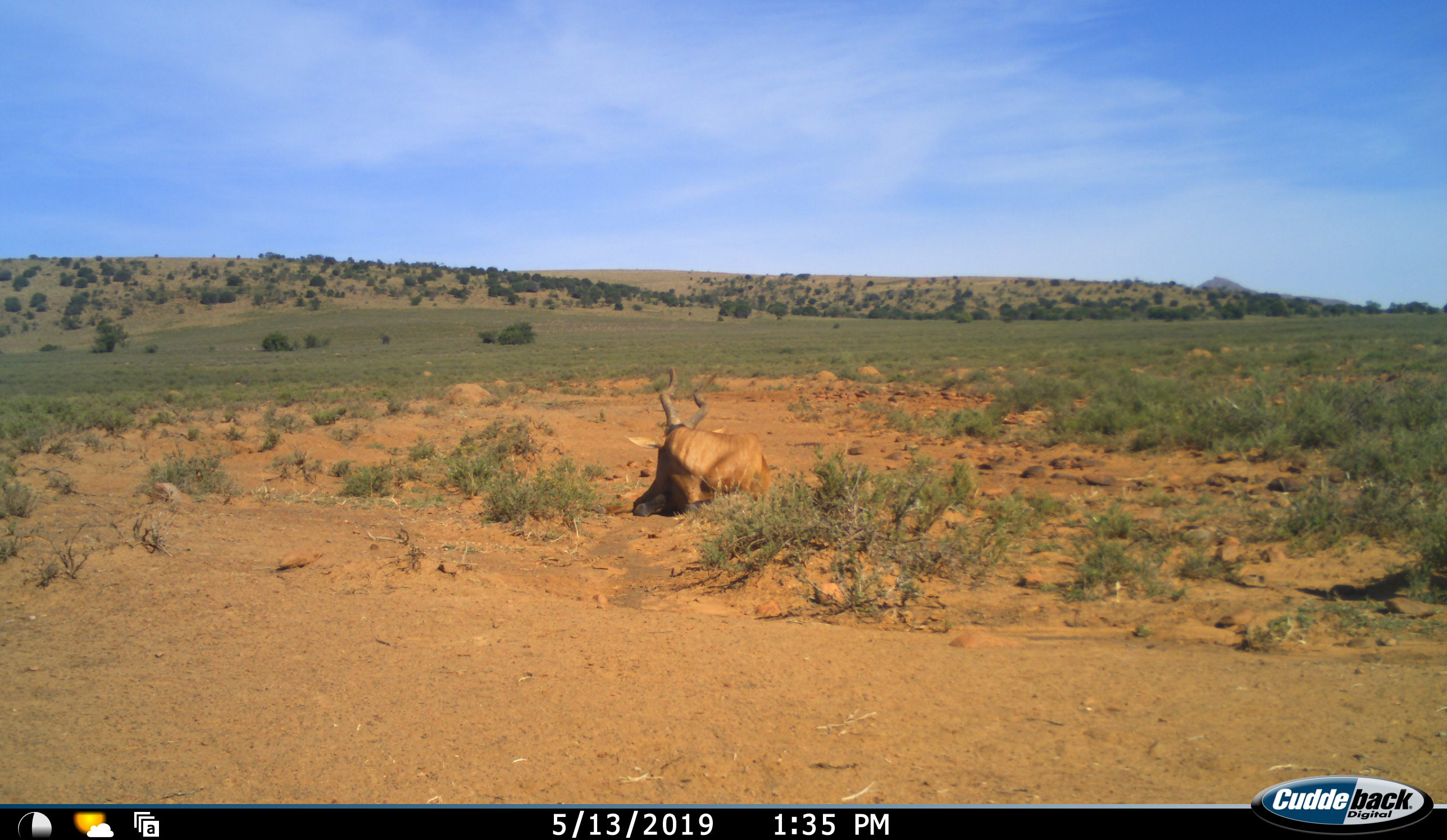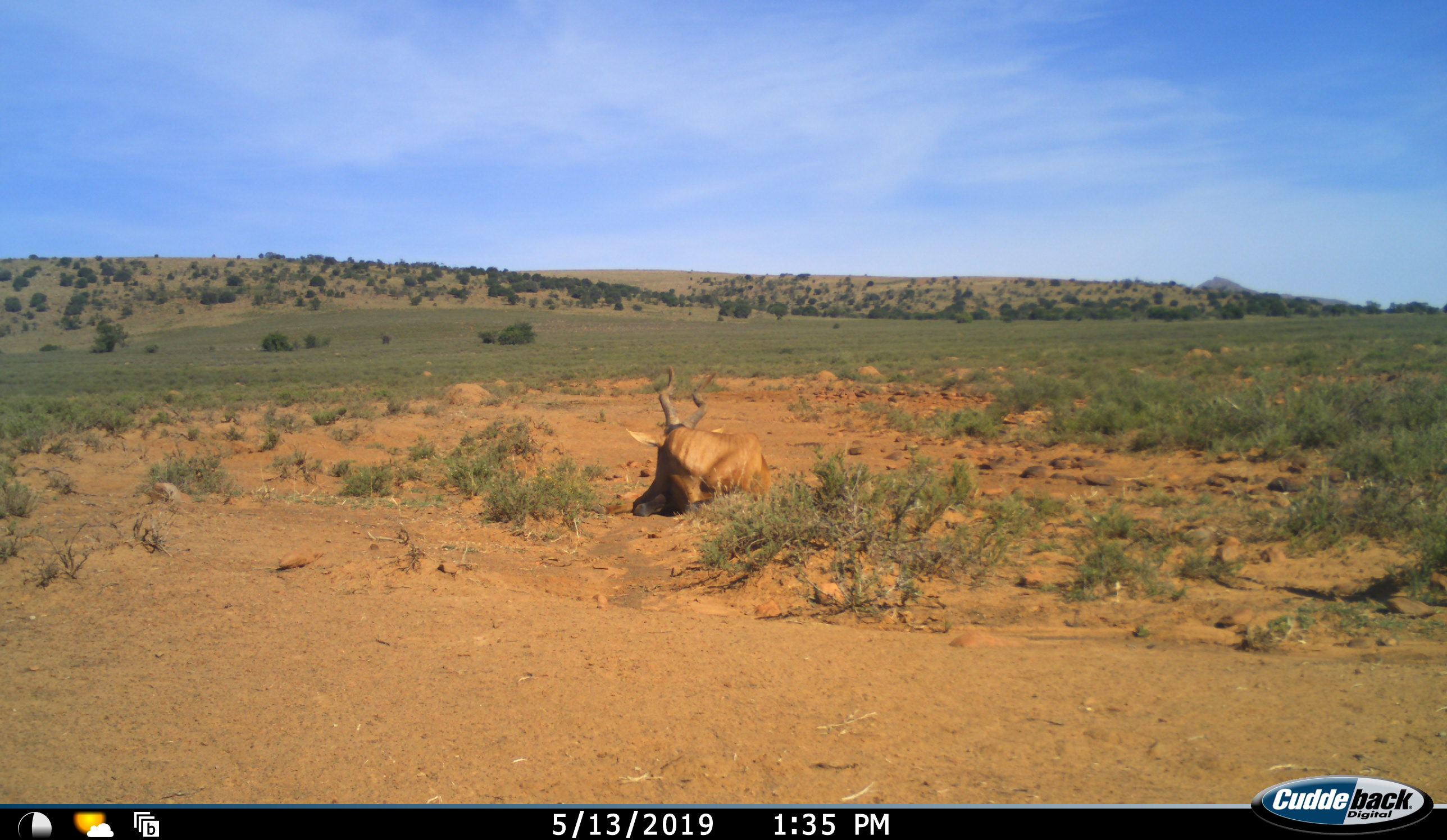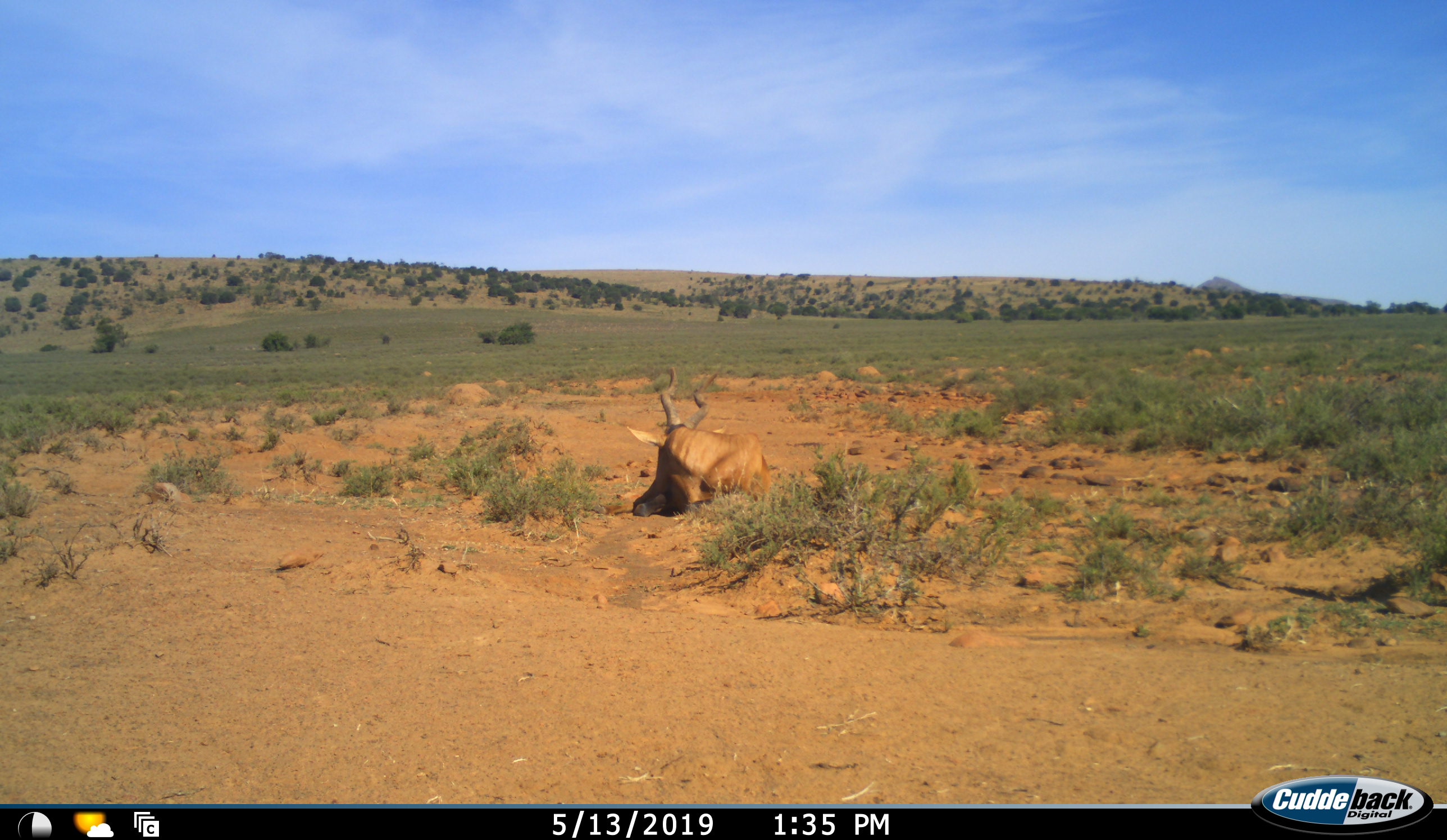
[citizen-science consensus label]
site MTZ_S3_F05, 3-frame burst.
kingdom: Animalia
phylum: Chordata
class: Mammalia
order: Artiodactyla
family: Bovidae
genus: Alcelaphus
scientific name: Alcelaphus buselaphus caama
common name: red hartebeest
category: hartebeestred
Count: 1.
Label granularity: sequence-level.